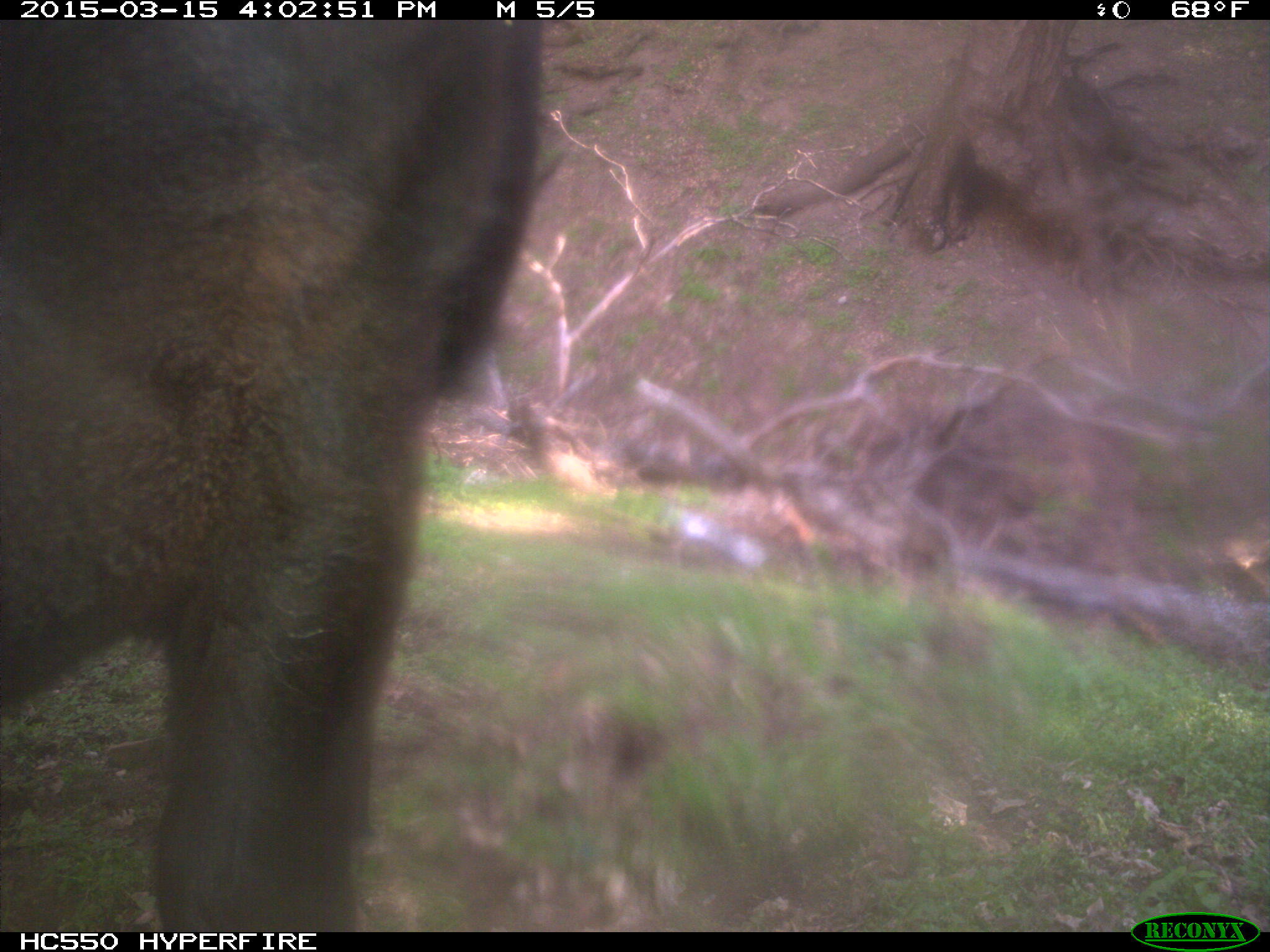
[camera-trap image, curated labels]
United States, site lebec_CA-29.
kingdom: Animalia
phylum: Chordata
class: Mammalia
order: Artiodactyla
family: Bovidae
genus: Bos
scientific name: Bos taurus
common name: domestic cow